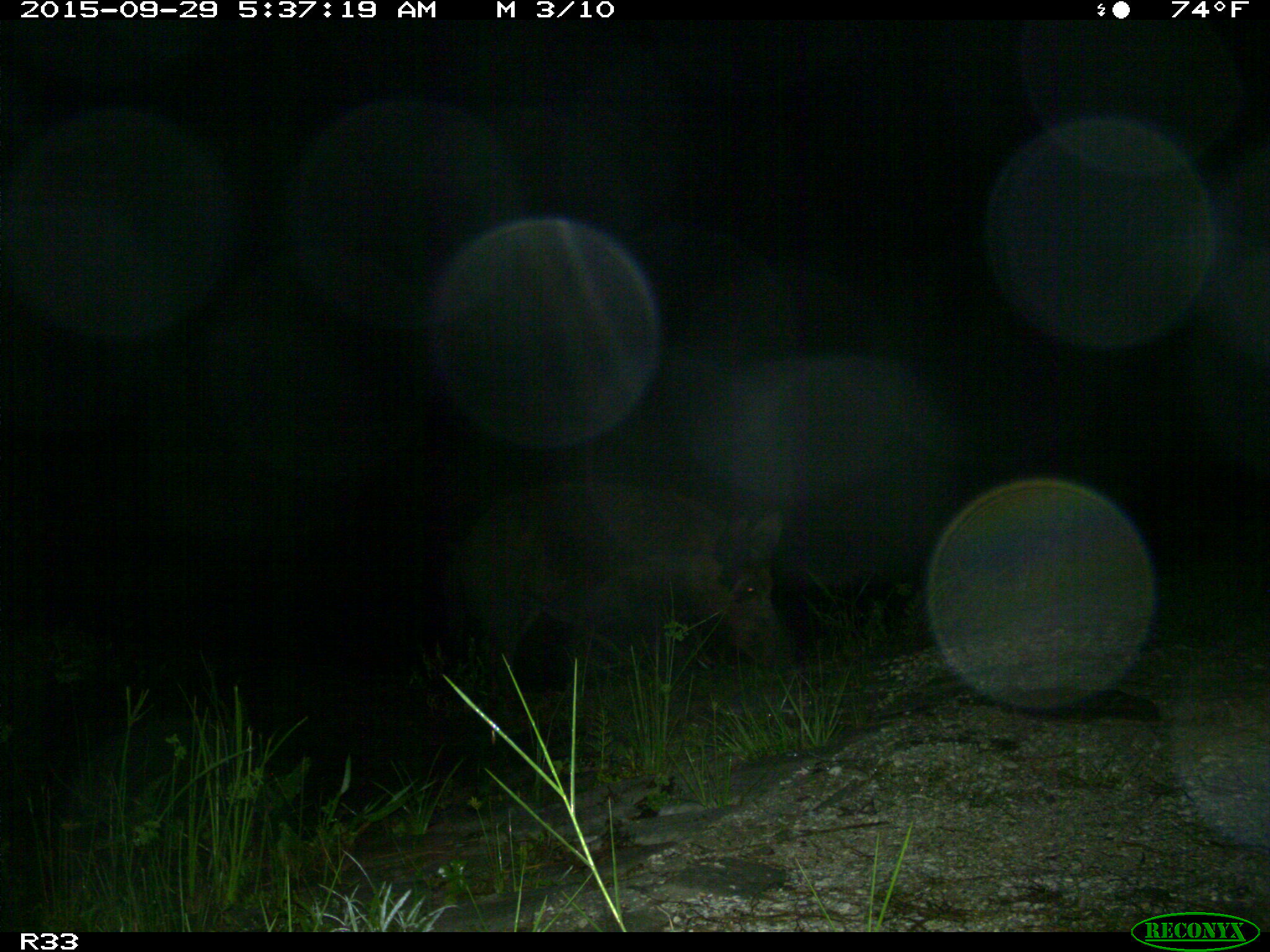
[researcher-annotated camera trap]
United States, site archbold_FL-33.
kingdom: Animalia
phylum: Chordata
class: Mammalia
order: Artiodactyla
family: Suidae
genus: Sus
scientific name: Sus scrofa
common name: wild boar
Sus scrofa (wild boar).